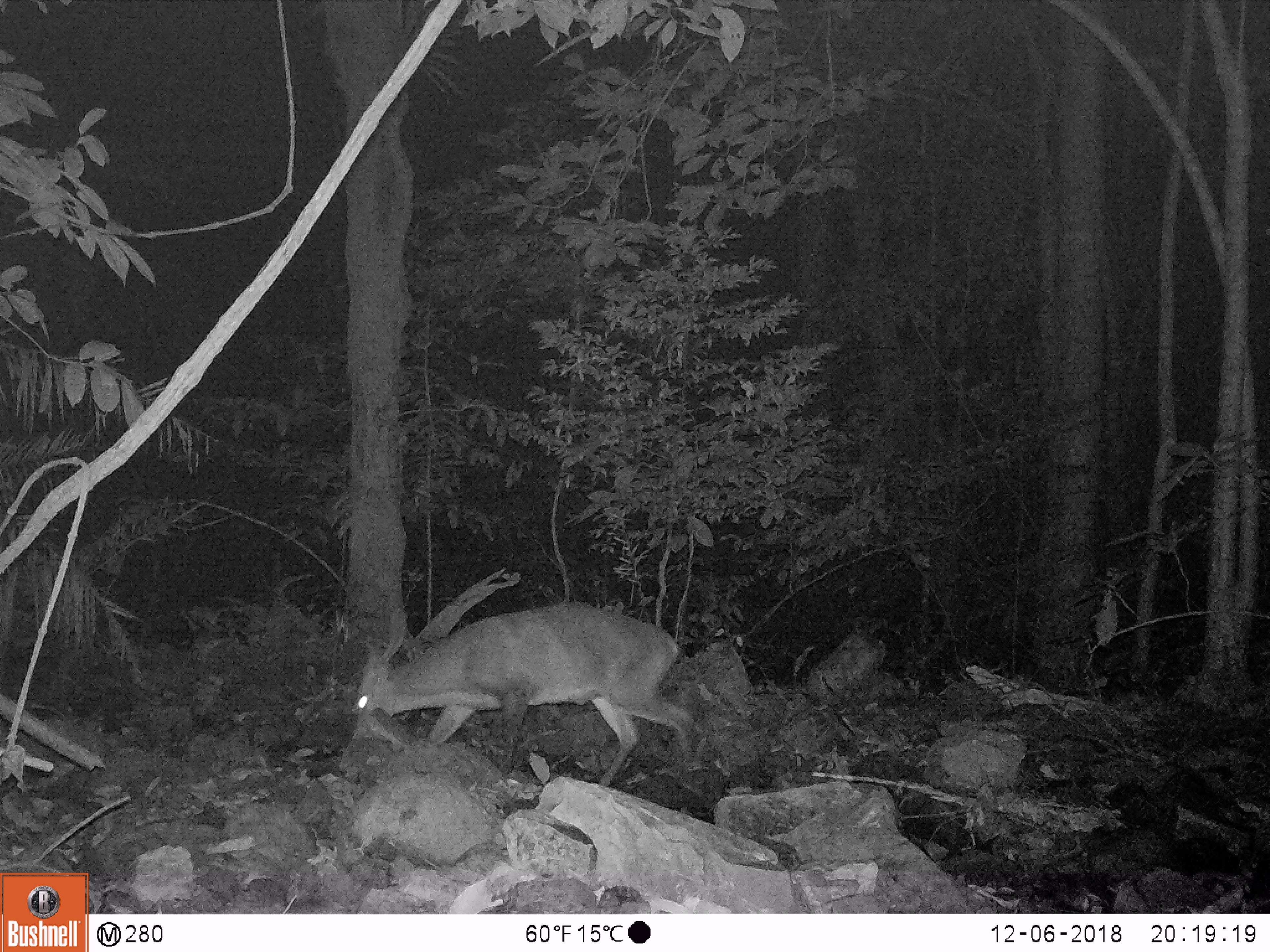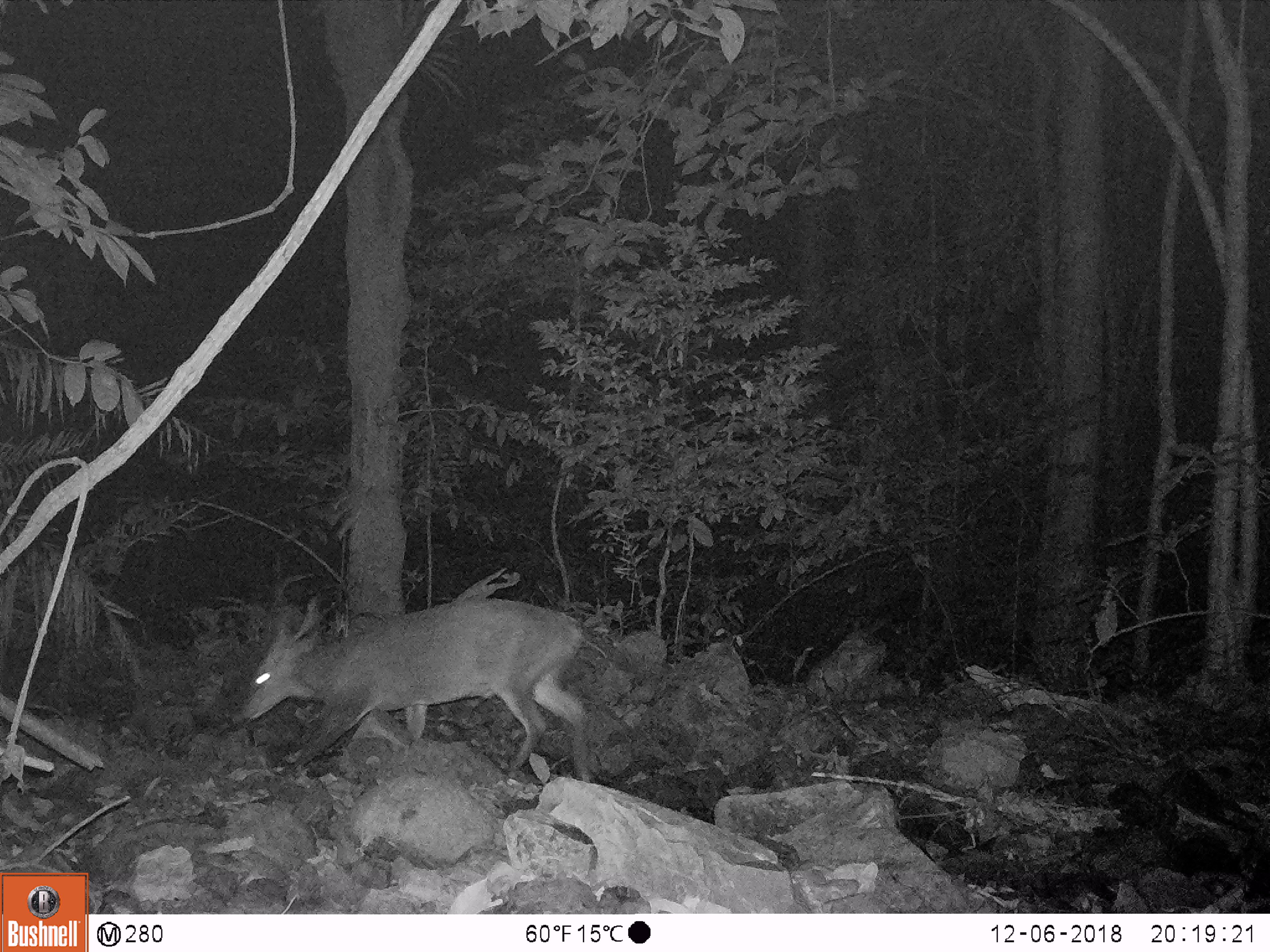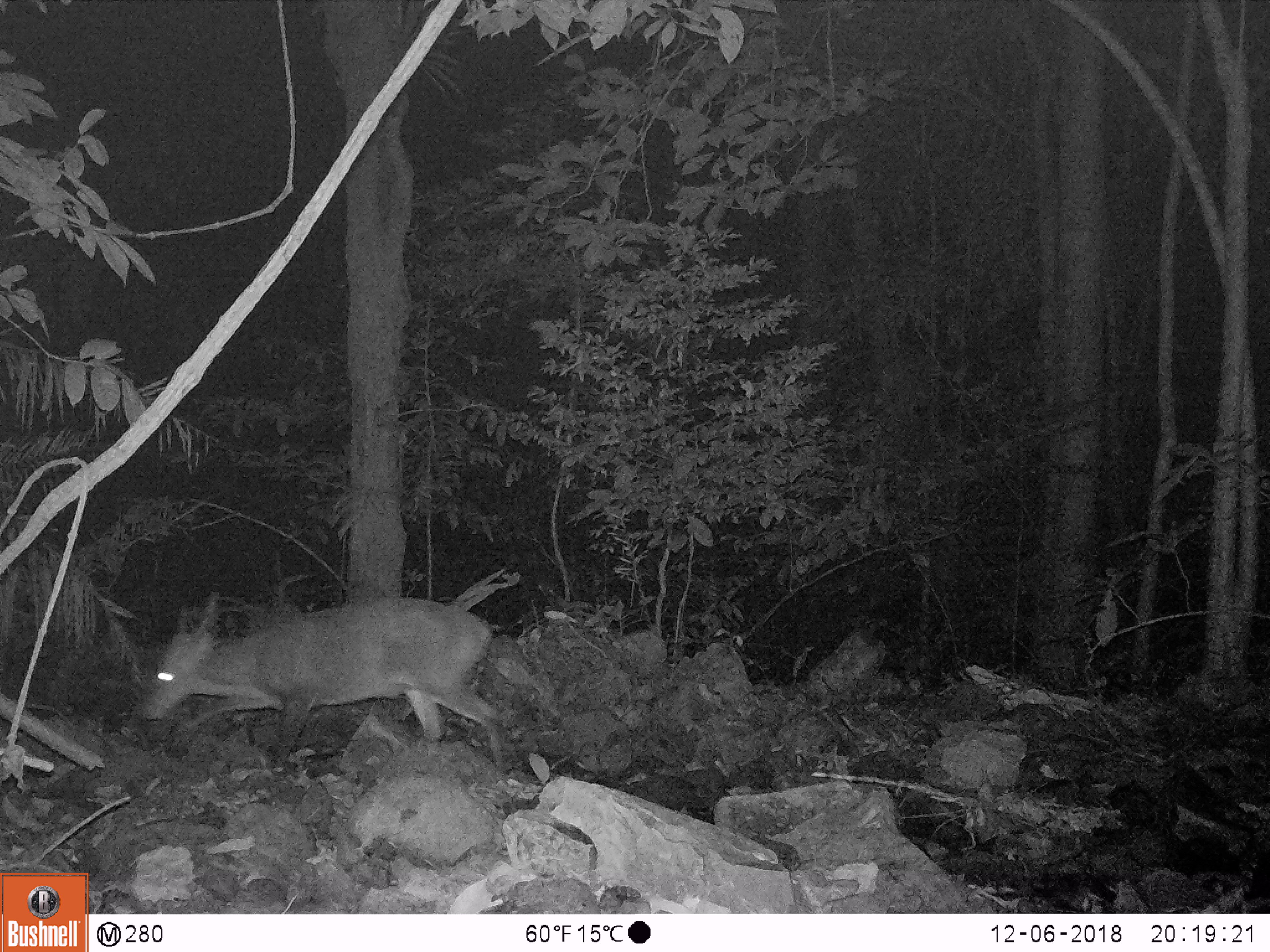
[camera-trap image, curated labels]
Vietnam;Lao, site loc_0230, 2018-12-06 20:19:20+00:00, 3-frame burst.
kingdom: Animalia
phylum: Chordata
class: Mammalia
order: Artiodactyla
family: Cervidae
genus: Muntiacus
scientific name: Muntiacus vuquangensis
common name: large-antlered muntjac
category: large antlered muntjac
Large antlered muntjac (large-antlered muntjac) (Muntiacus vuquangensis). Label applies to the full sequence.